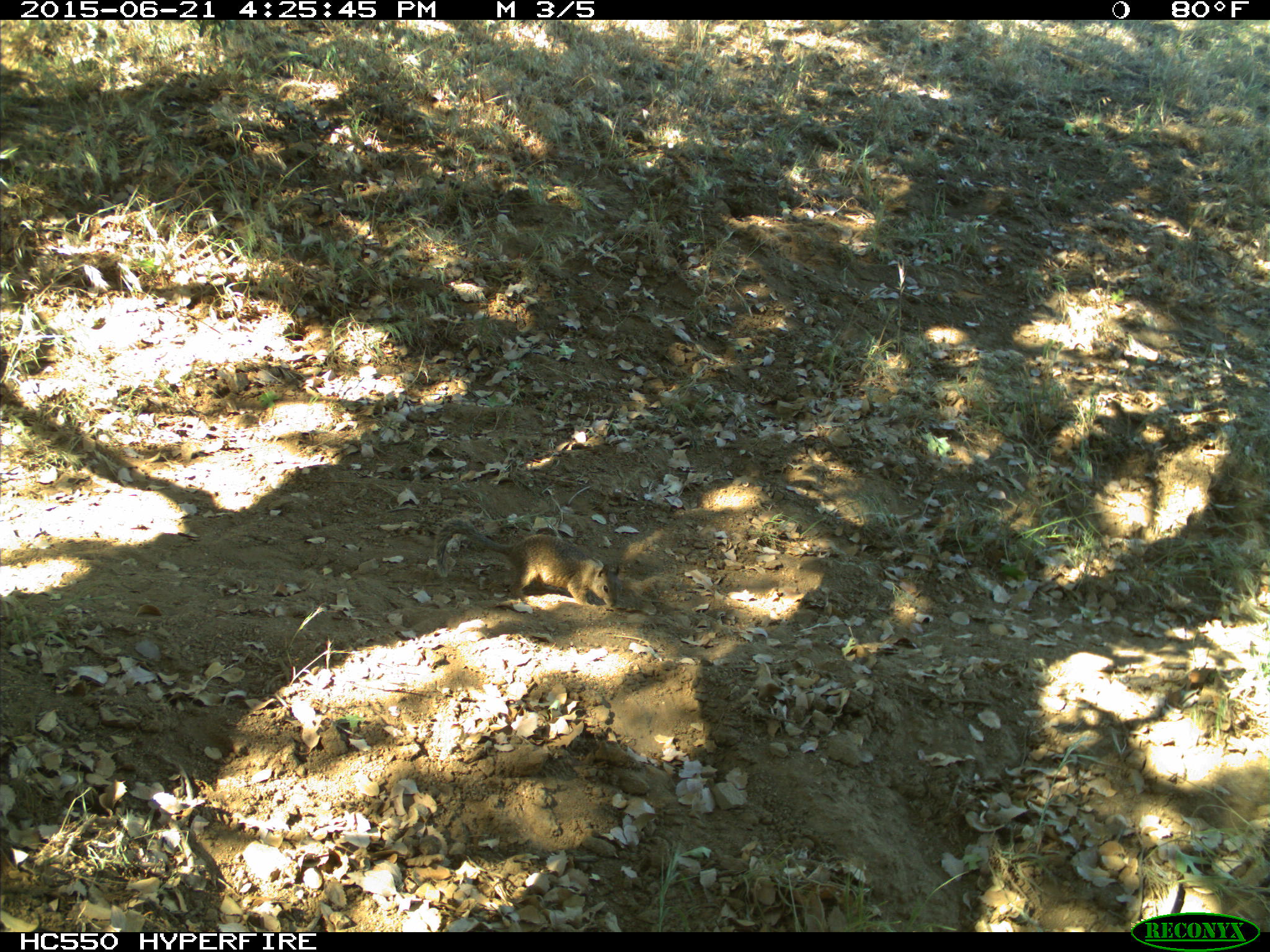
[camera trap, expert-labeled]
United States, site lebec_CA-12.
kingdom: Animalia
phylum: Chordata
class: Mammalia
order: Rodentia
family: Sciuridae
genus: Otospermophilus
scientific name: Otospermophilus beecheyi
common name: california ground squirrel